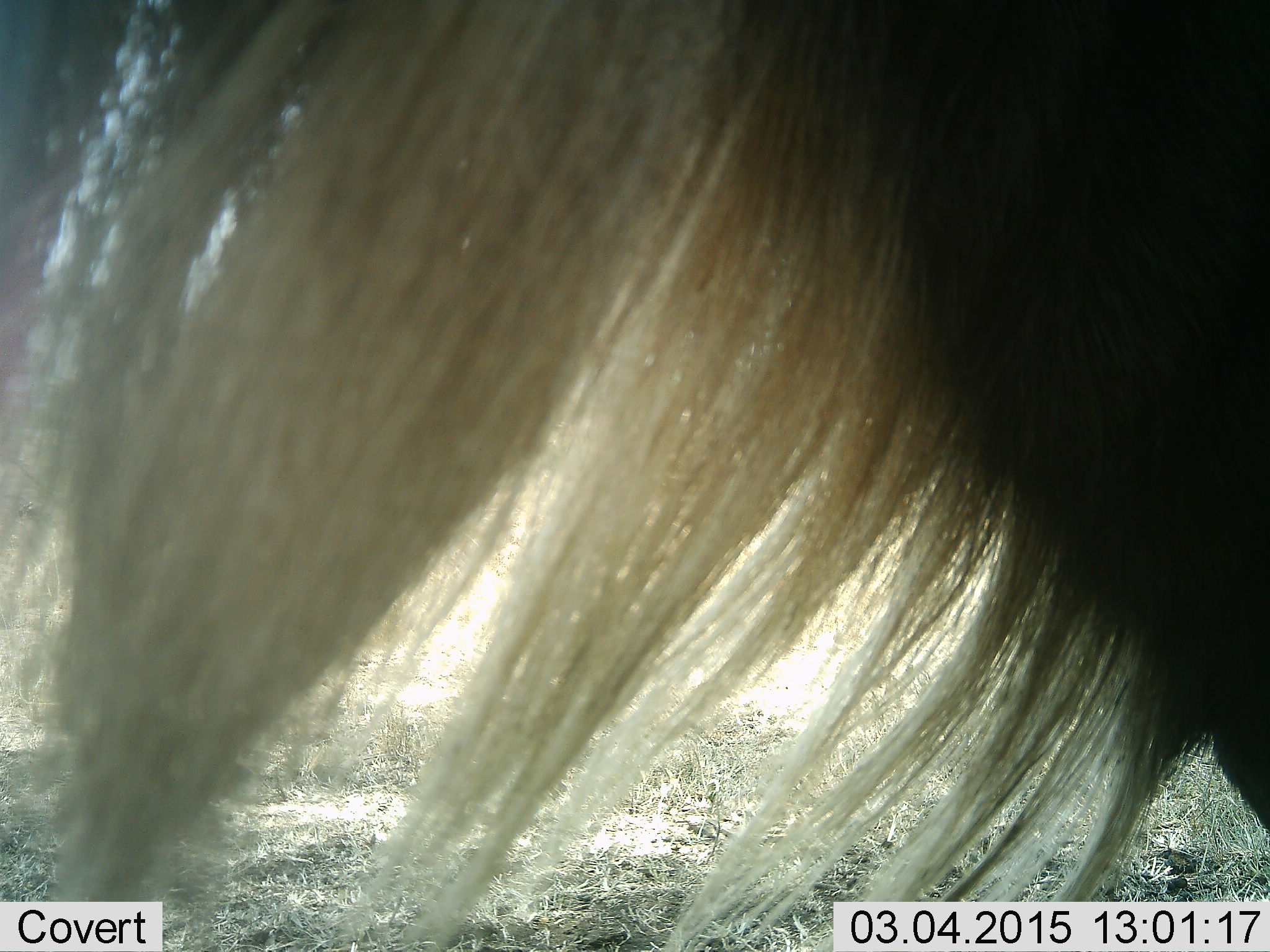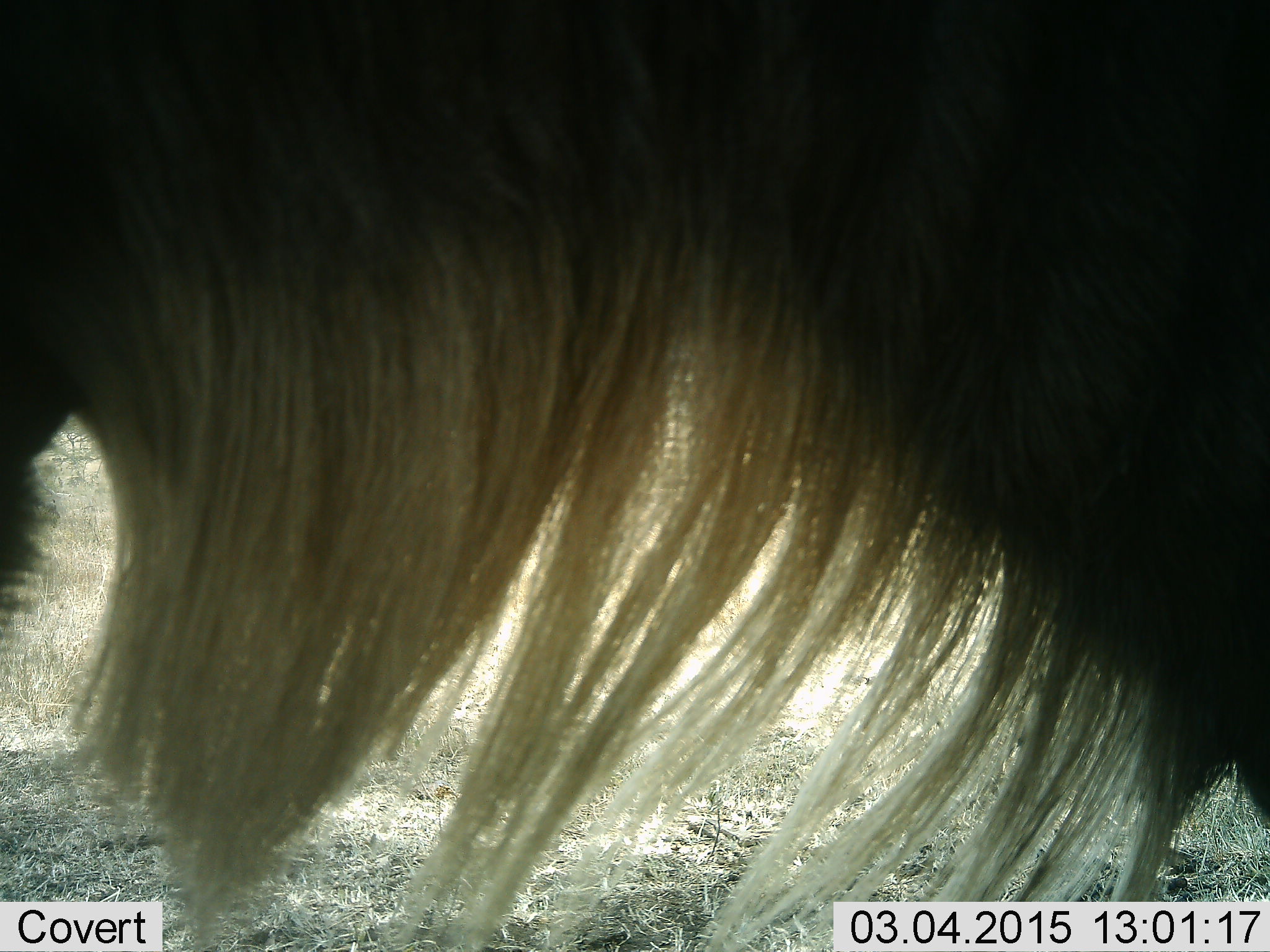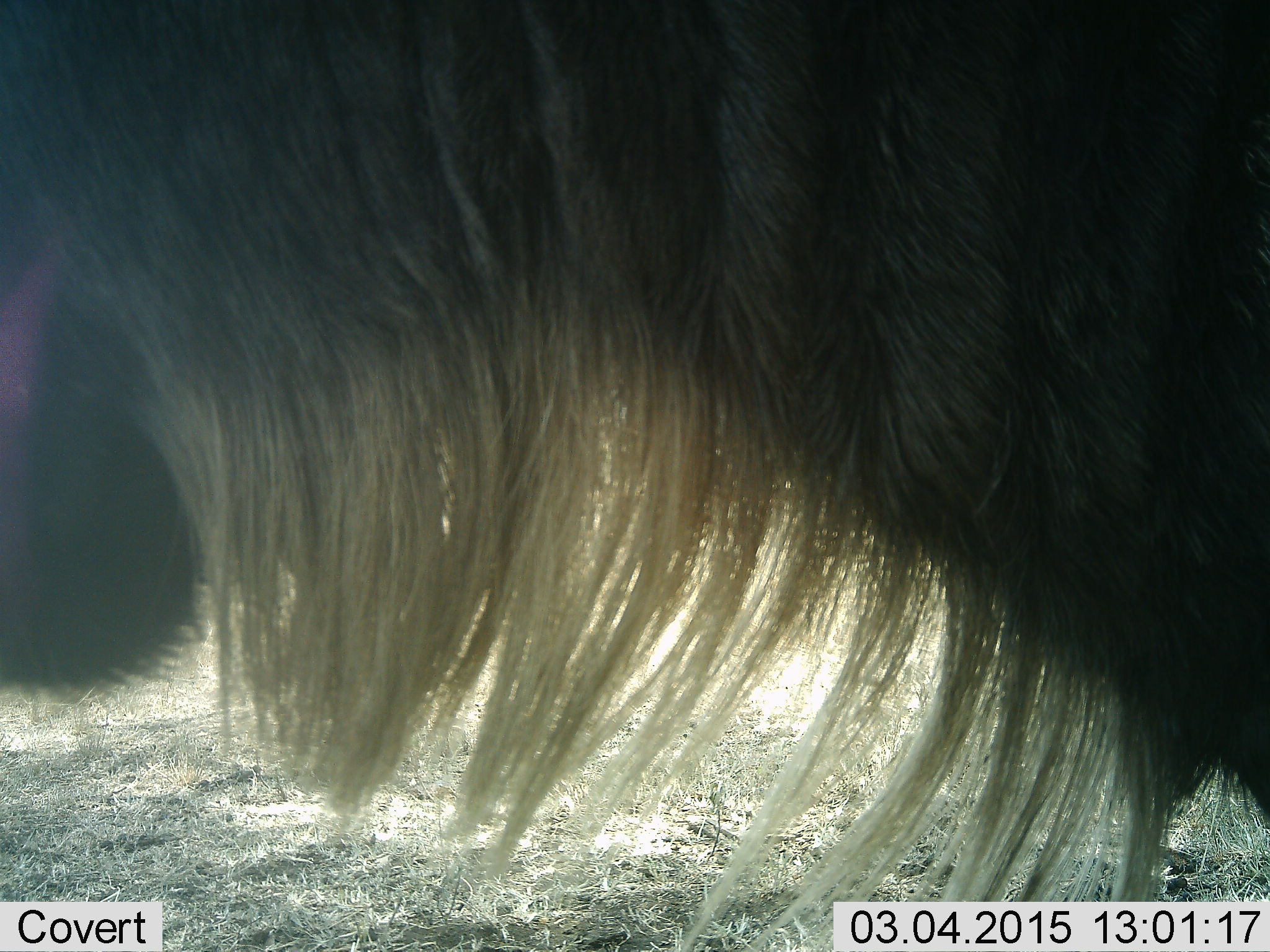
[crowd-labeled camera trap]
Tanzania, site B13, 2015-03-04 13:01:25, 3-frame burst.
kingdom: Animalia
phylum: Chordata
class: Mammalia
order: Artiodactyla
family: Bovidae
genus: Connochaetes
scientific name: Connochaetes taurinus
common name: blue wildebeest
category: wildebeest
Wildebeest (blue wildebeest) (Connochaetes taurinus), count 1. Behavior (volunteer vote fractions): standing 80%, resting 0%, moving 20%, interacting 0%. Young present (vote fraction): 0%. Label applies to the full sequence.